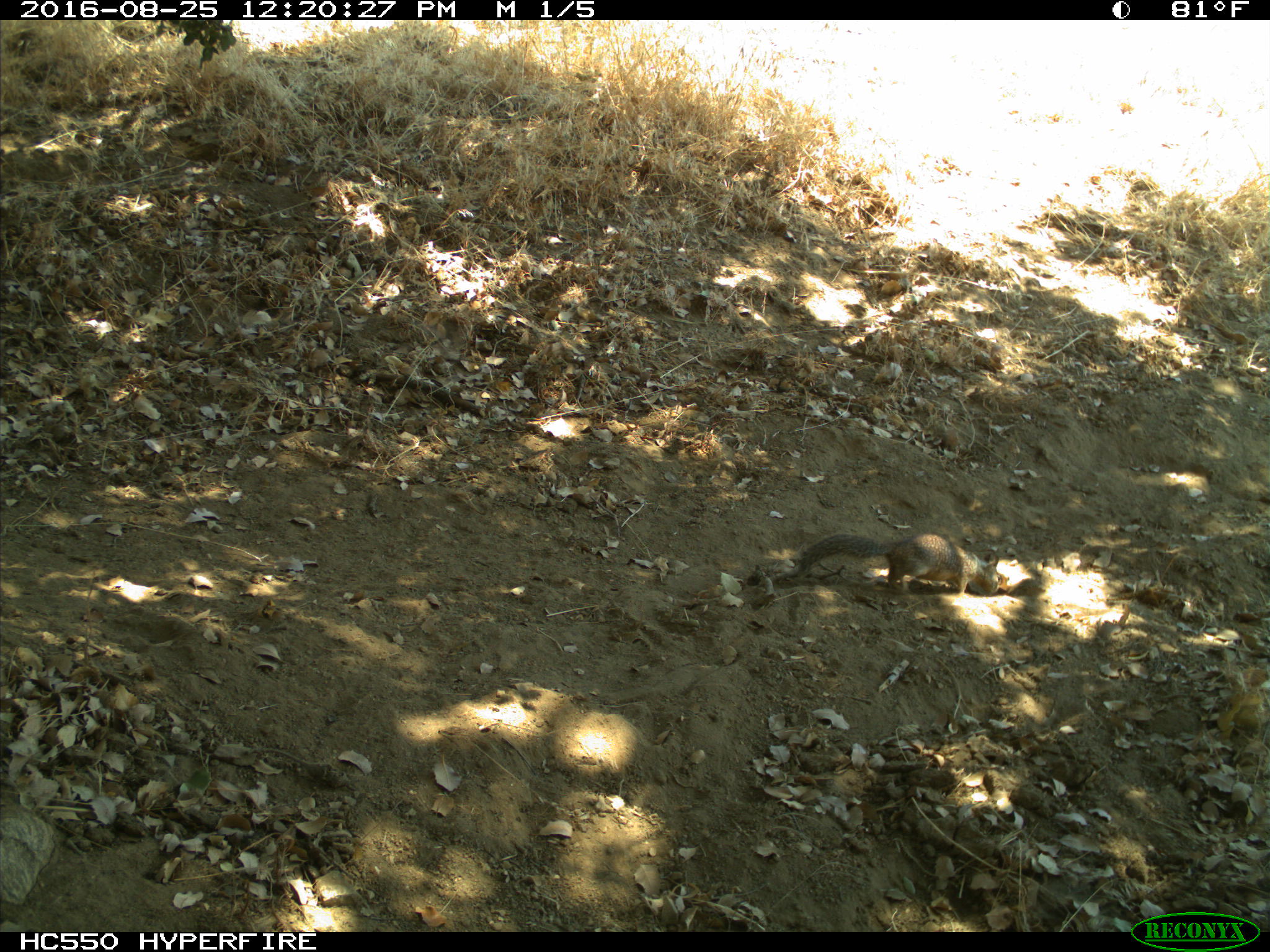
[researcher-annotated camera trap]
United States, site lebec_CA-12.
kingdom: Animalia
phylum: Chordata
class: Mammalia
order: Rodentia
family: Sciuridae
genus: Otospermophilus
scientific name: Otospermophilus beecheyi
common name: california ground squirrel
Otospermophilus beecheyi (california ground squirrel).